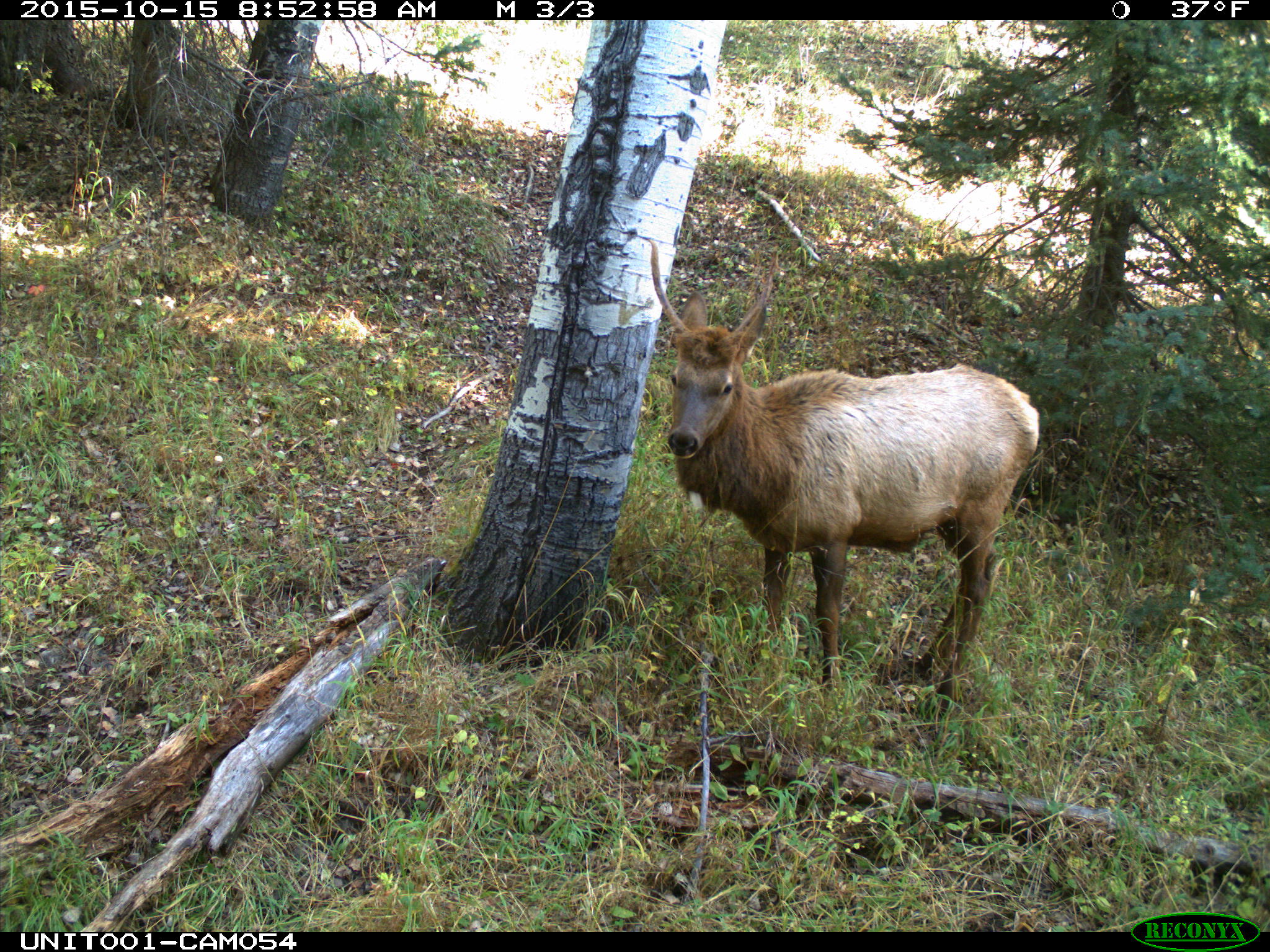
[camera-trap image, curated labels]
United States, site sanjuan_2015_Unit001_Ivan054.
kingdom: Animalia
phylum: Chordata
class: Mammalia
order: Artiodactyla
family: Cervidae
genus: Cervus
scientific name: Cervus elaphus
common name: red deer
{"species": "Cervus elaphus (red deer)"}